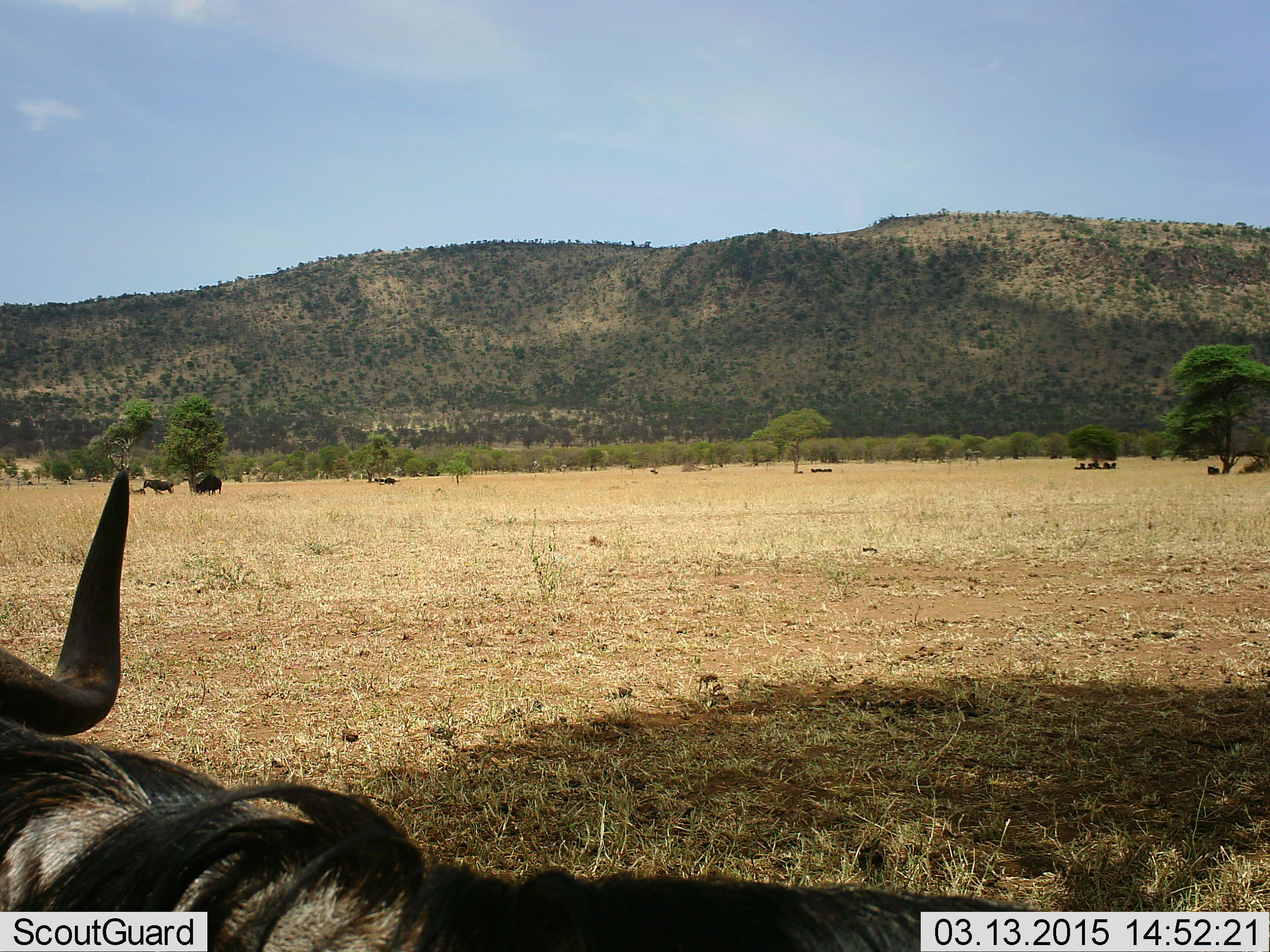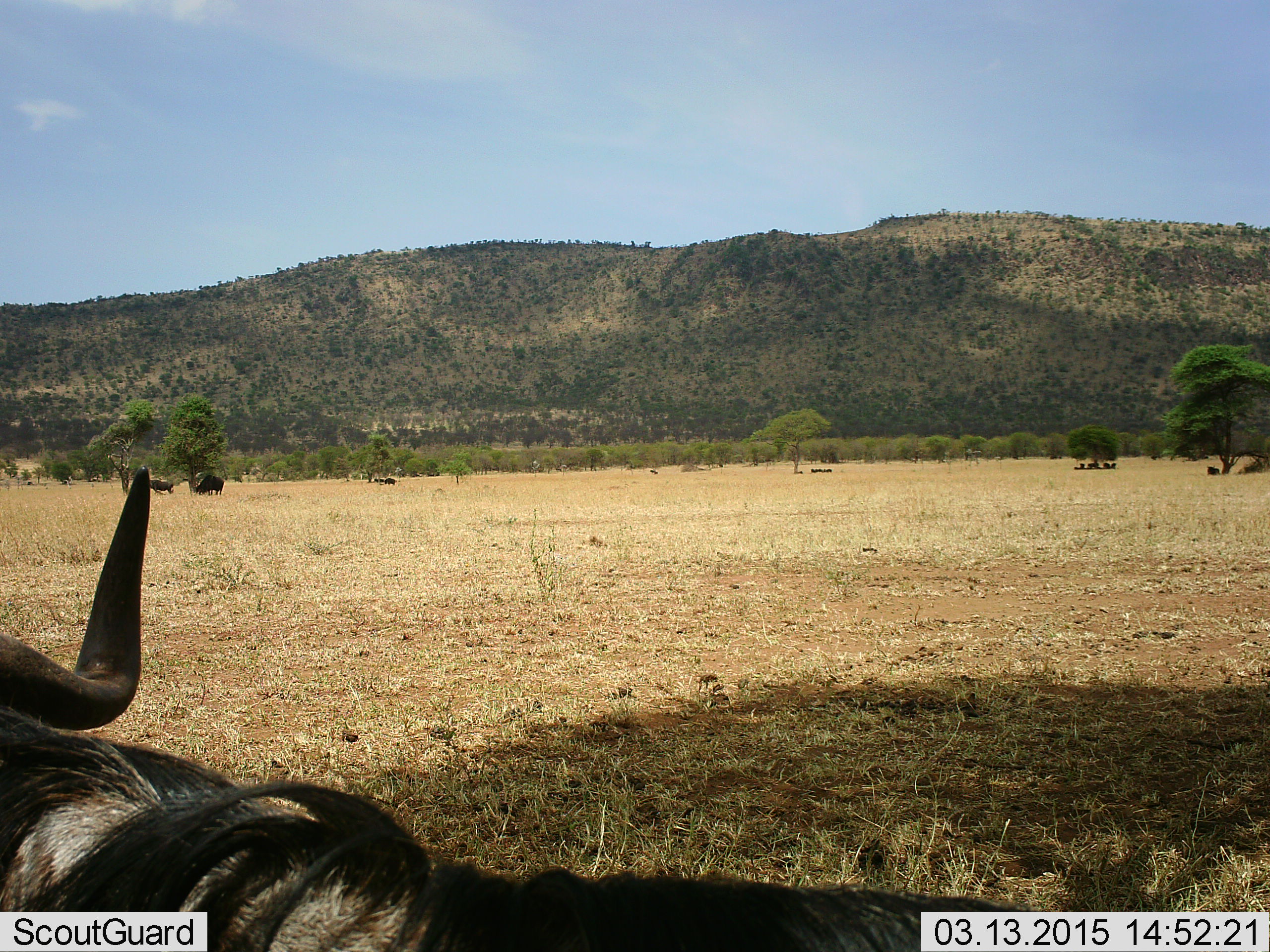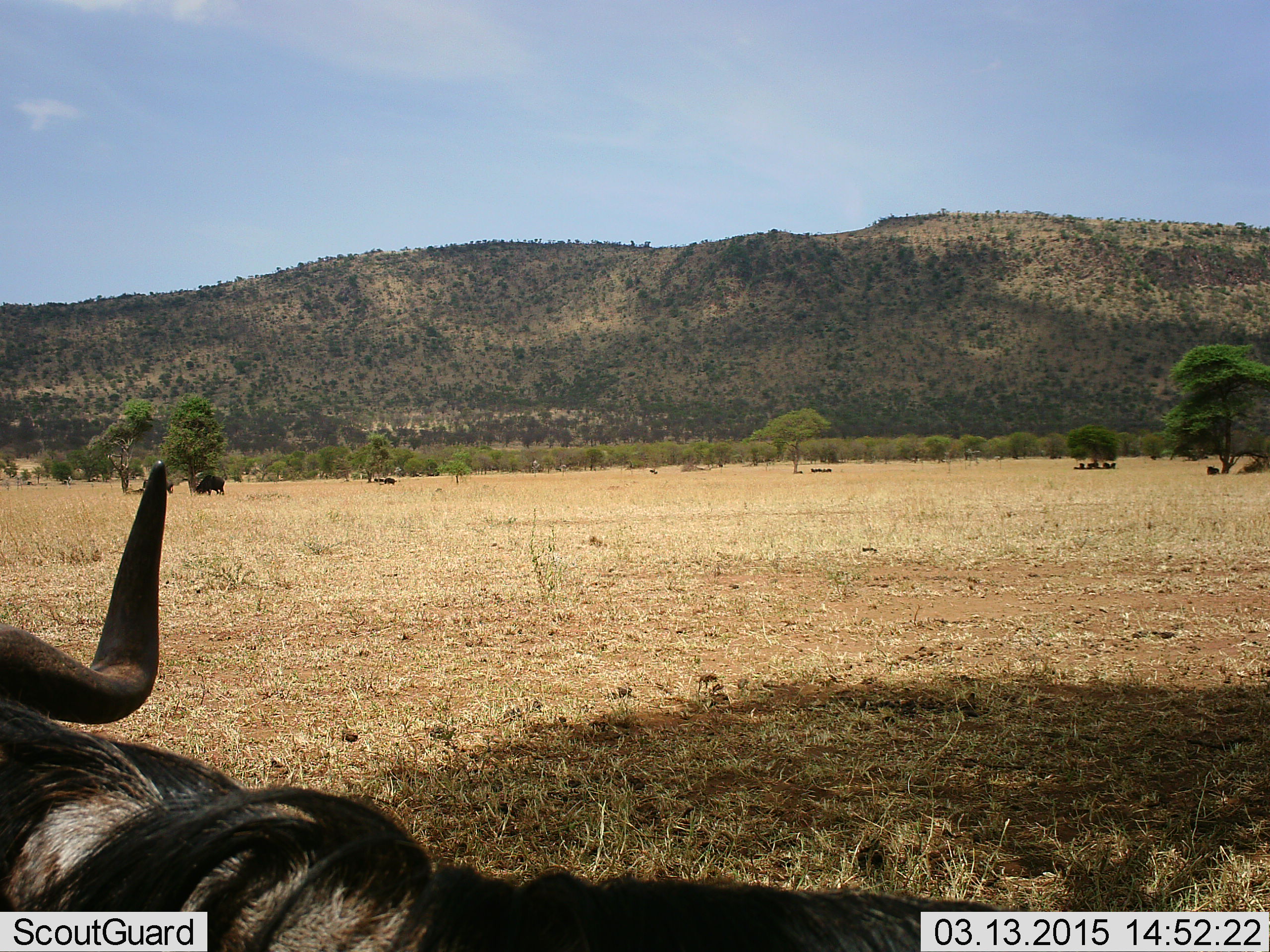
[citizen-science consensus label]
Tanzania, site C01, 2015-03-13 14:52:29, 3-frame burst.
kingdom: Animalia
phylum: Chordata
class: Mammalia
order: Artiodactyla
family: Bovidae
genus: Connochaetes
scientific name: Connochaetes taurinus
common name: blue wildebeest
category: wildebeest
Wildebeest (blue wildebeest) (Connochaetes taurinus), count 3. Behavior (volunteer vote fractions): standing 50%, resting 90%, moving 0%, interacting 0%. Young present (vote fraction): 0%. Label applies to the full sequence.